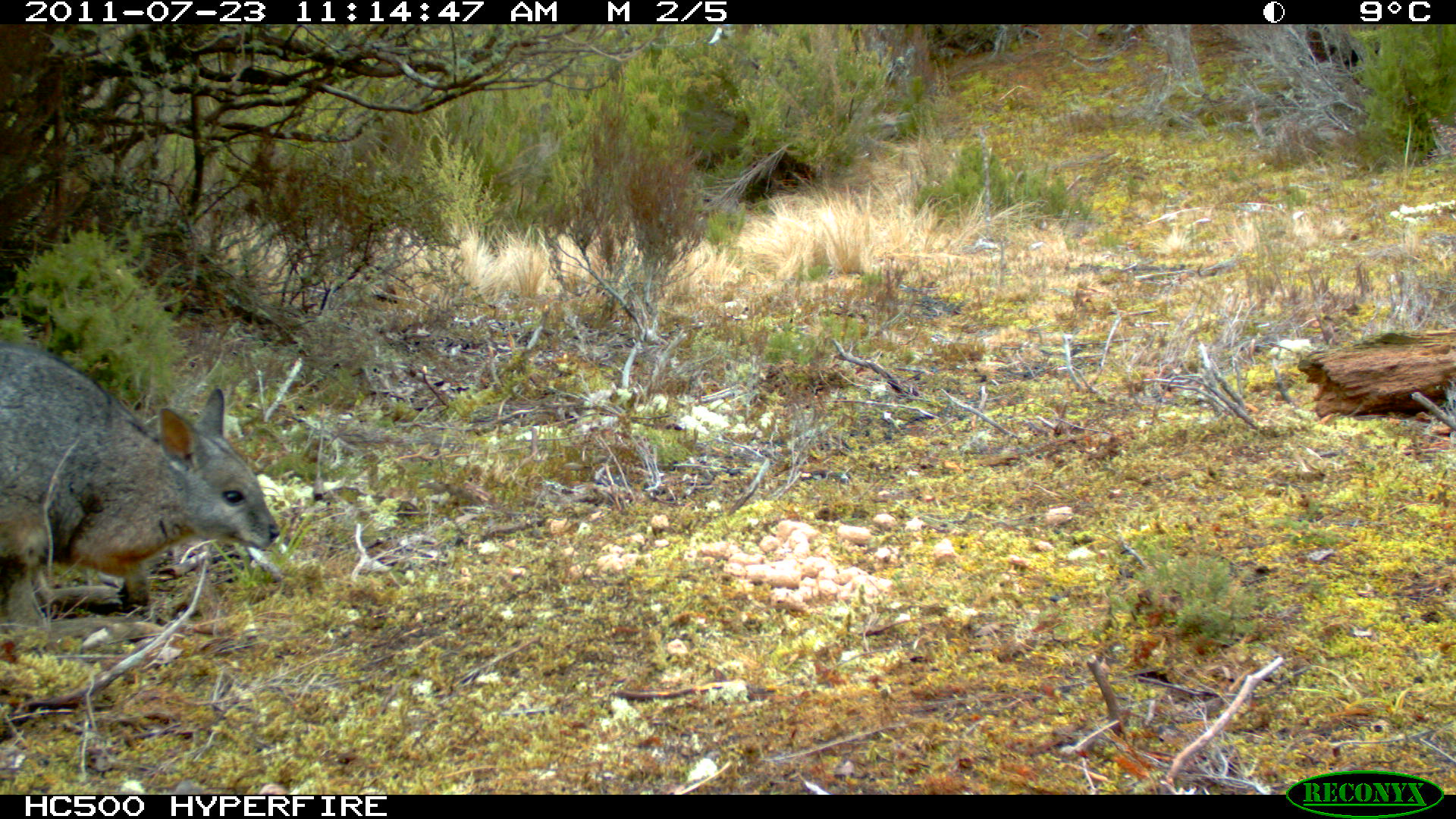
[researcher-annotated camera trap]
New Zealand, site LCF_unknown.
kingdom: Animalia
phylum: Chordata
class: Mammalia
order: Diprotodontia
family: Macropodidae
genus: Notamacropus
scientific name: Notamacropus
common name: wallaby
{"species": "wallaby (Notamacropus)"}